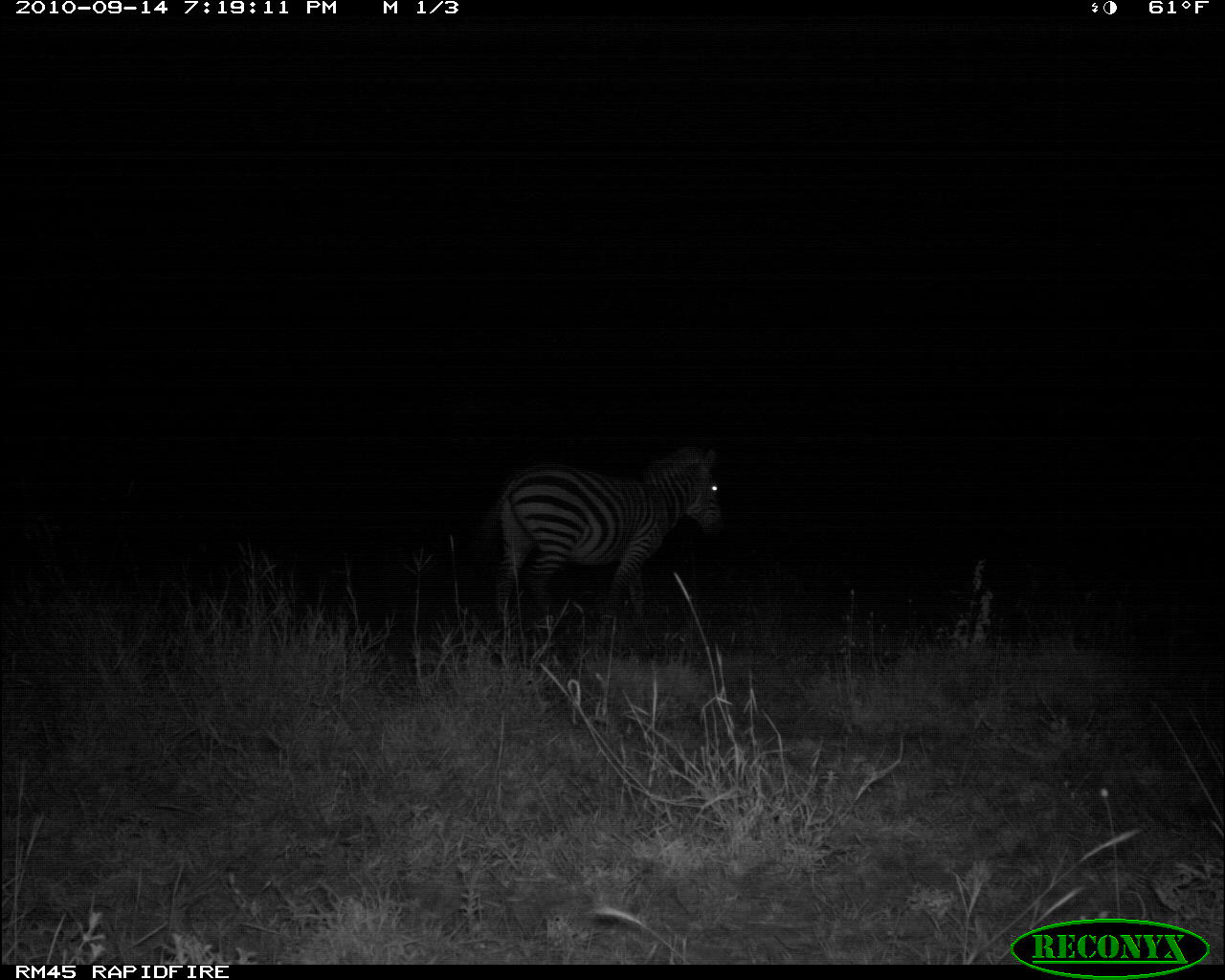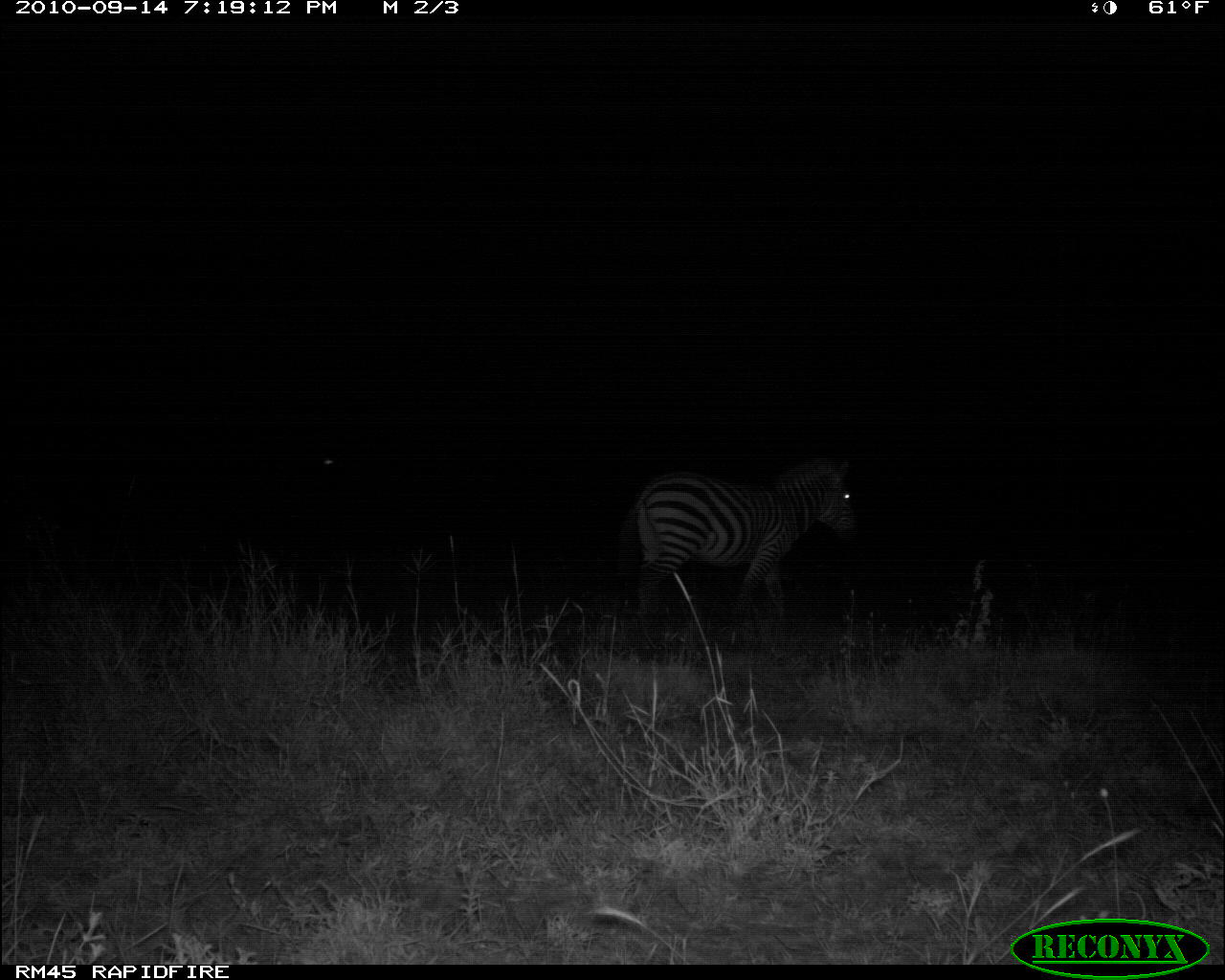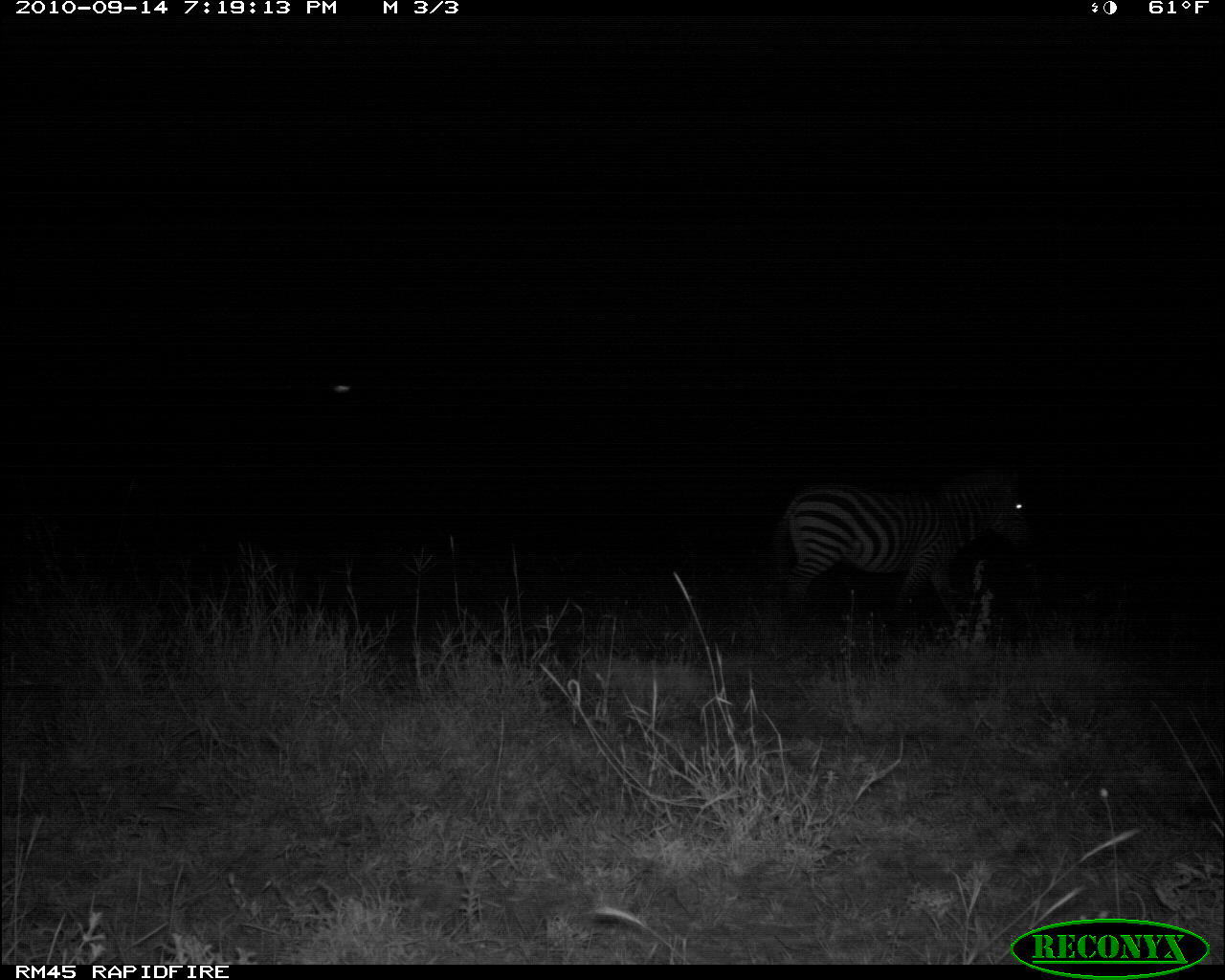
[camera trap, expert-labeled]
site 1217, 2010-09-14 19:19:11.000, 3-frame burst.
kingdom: Animalia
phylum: Chordata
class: Mammalia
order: Perissodactyla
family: Equidae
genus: Equus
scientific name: Equus quagga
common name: plains zebra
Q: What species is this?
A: Equus quagga (plains zebra).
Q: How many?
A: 1.